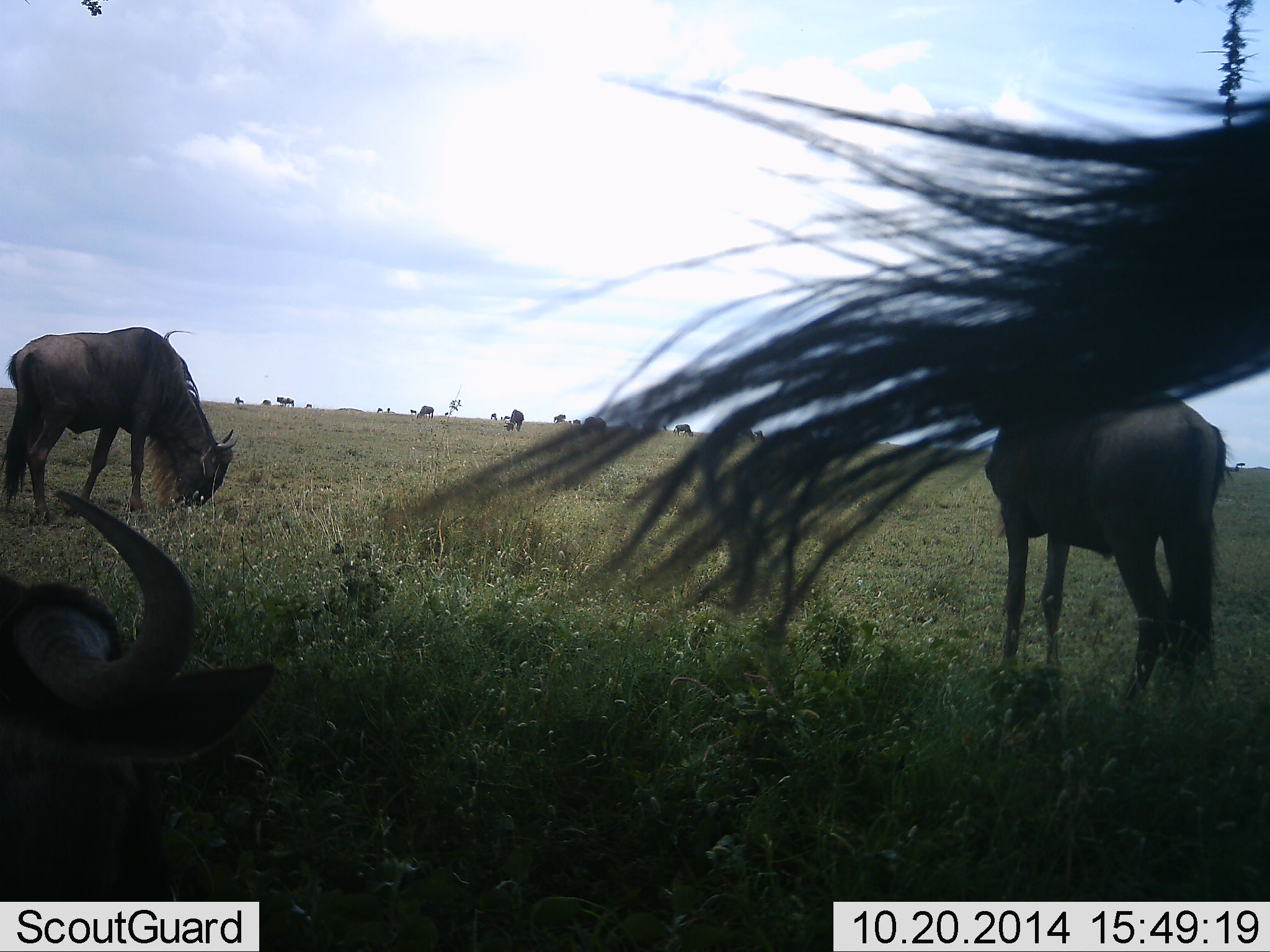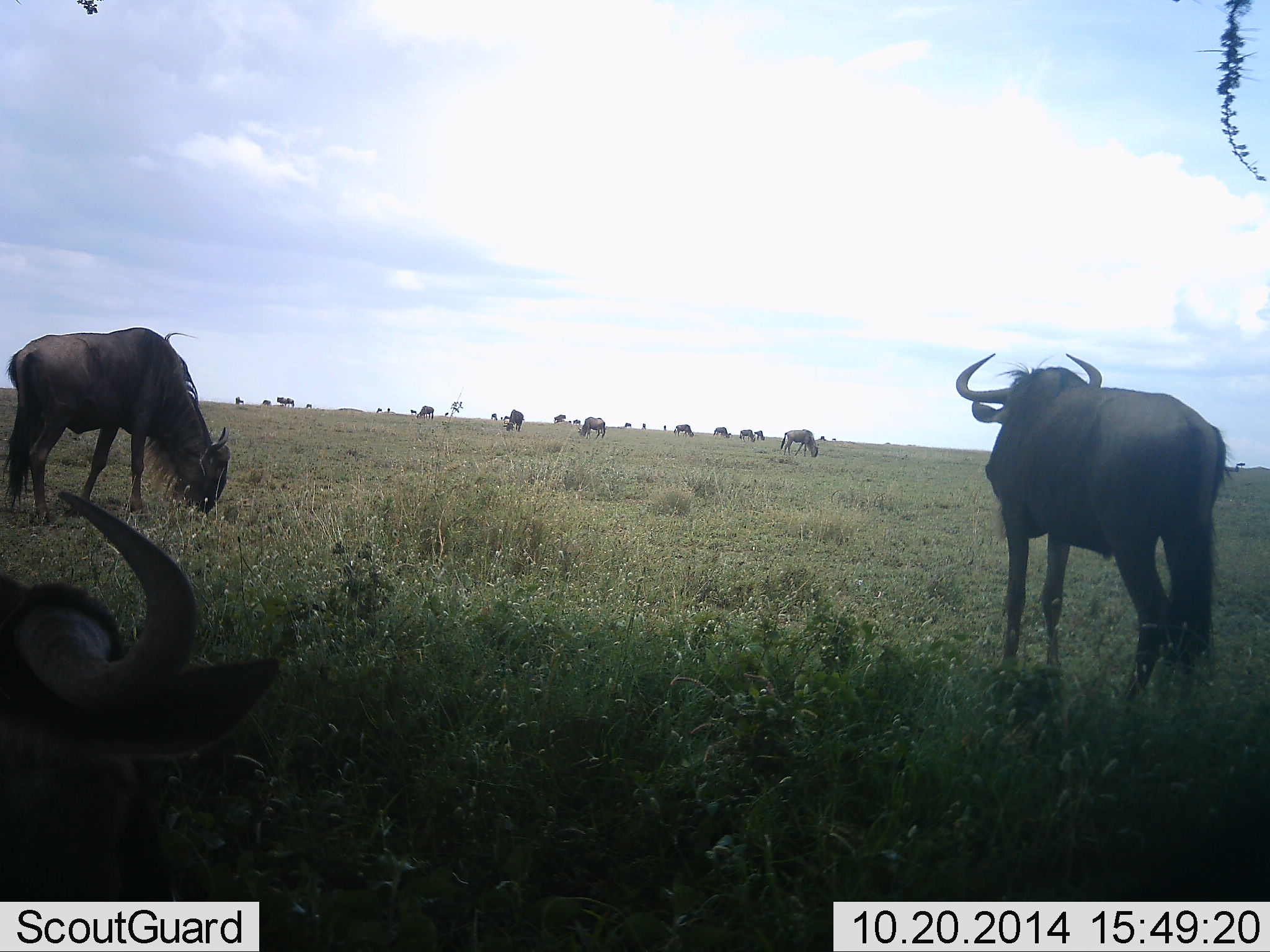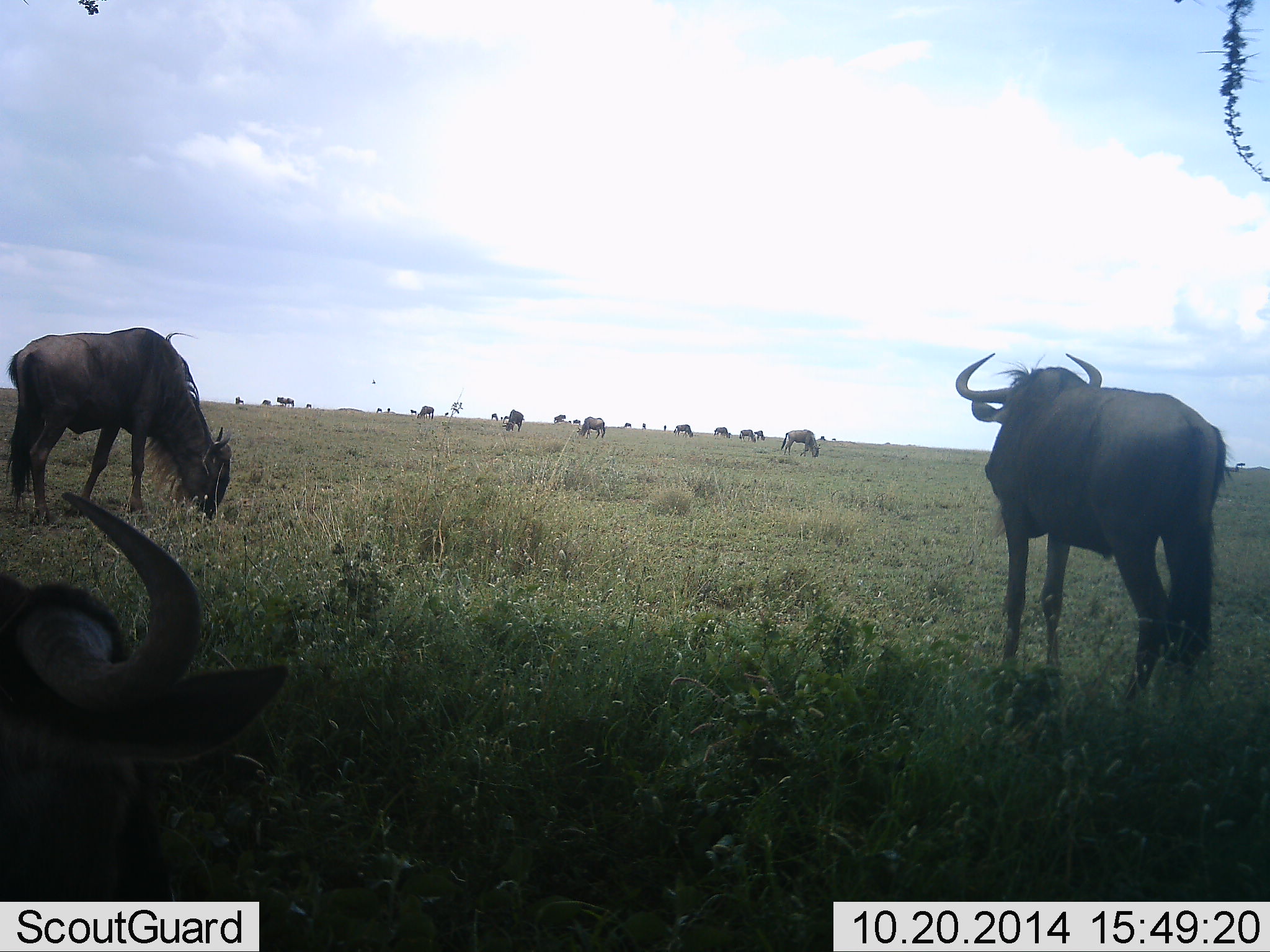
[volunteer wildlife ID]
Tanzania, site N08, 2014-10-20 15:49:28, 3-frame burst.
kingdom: Animalia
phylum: Chordata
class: Mammalia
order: Artiodactyla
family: Bovidae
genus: Connochaetes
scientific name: Connochaetes taurinus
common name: blue wildebeest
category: wildebeest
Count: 11-50.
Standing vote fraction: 70%.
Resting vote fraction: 60%.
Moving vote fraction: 20%.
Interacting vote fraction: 10%.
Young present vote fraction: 0%.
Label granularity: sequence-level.